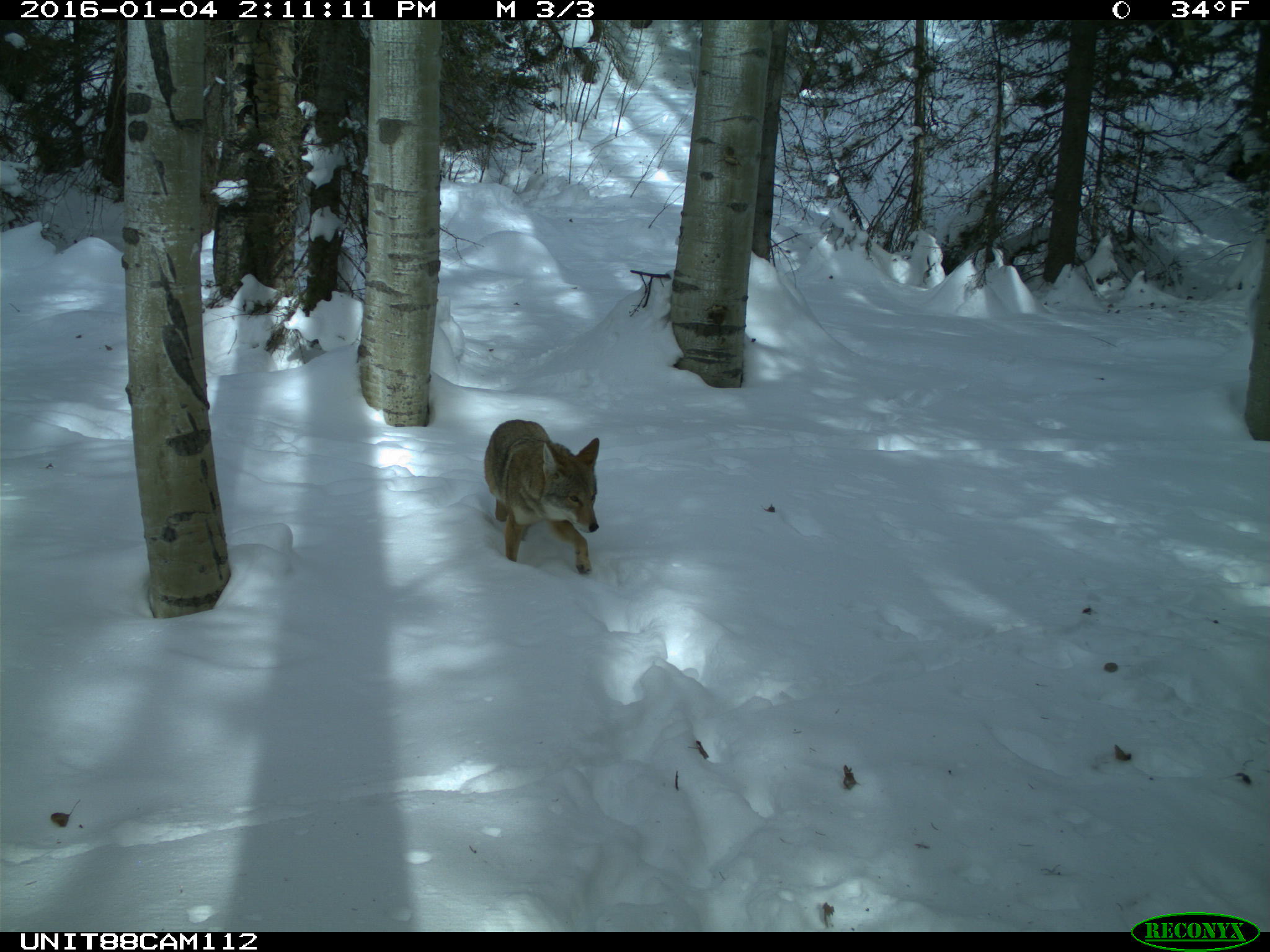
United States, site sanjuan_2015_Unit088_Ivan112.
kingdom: Animalia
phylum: Chordata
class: Mammalia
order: Carnivora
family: Canidae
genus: Canis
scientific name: Canis latrans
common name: coyote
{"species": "Canis latrans (coyote)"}